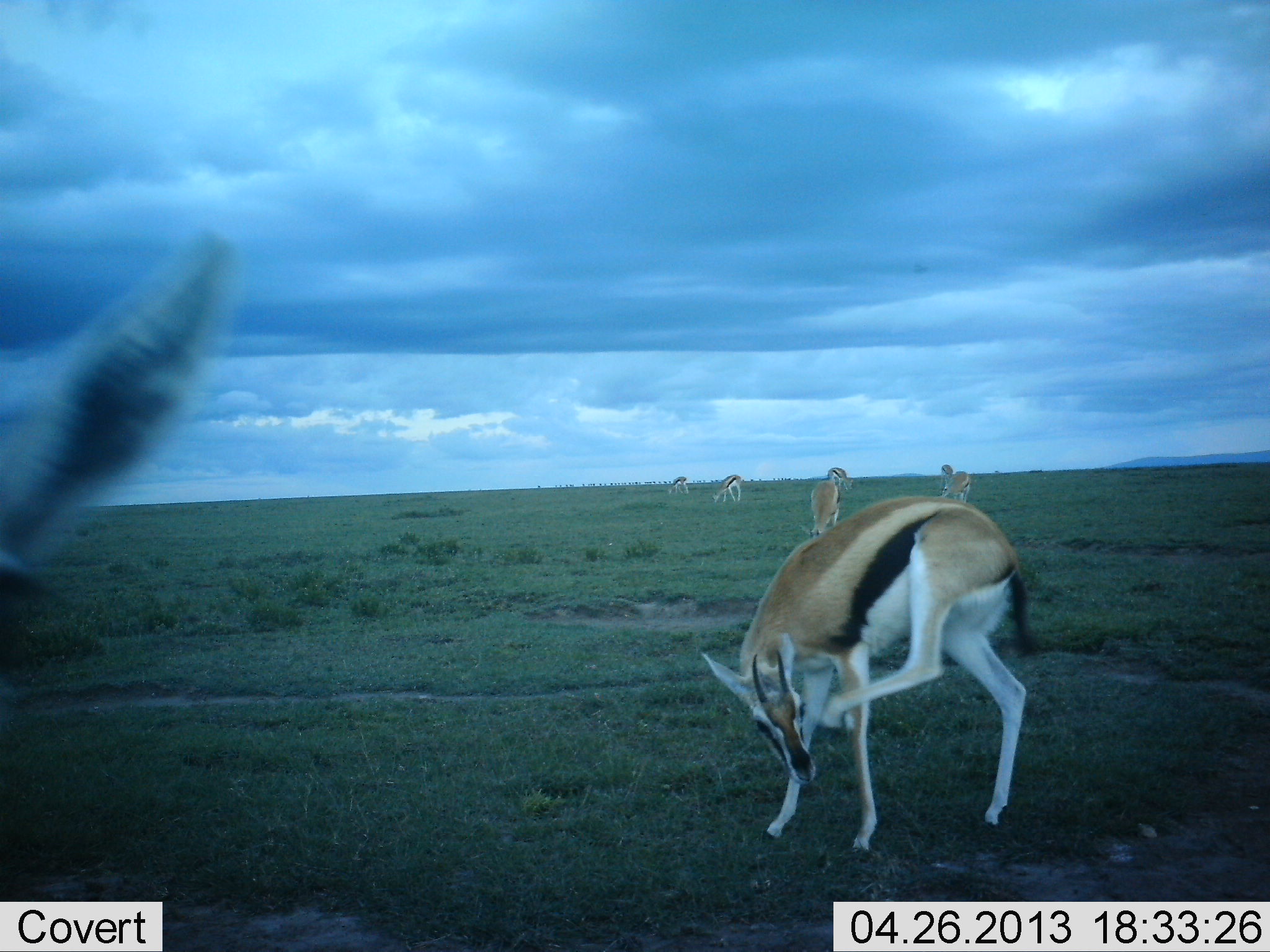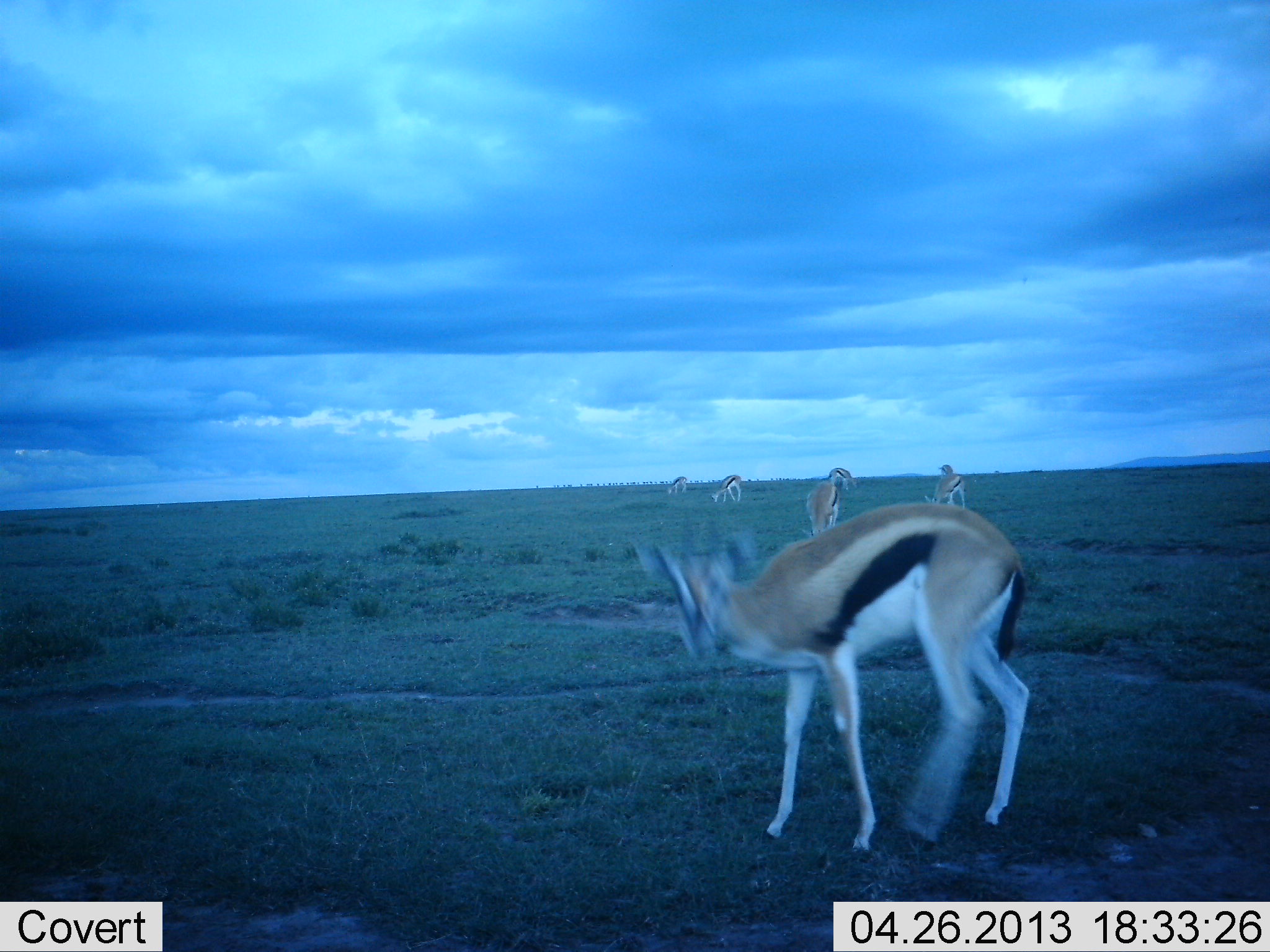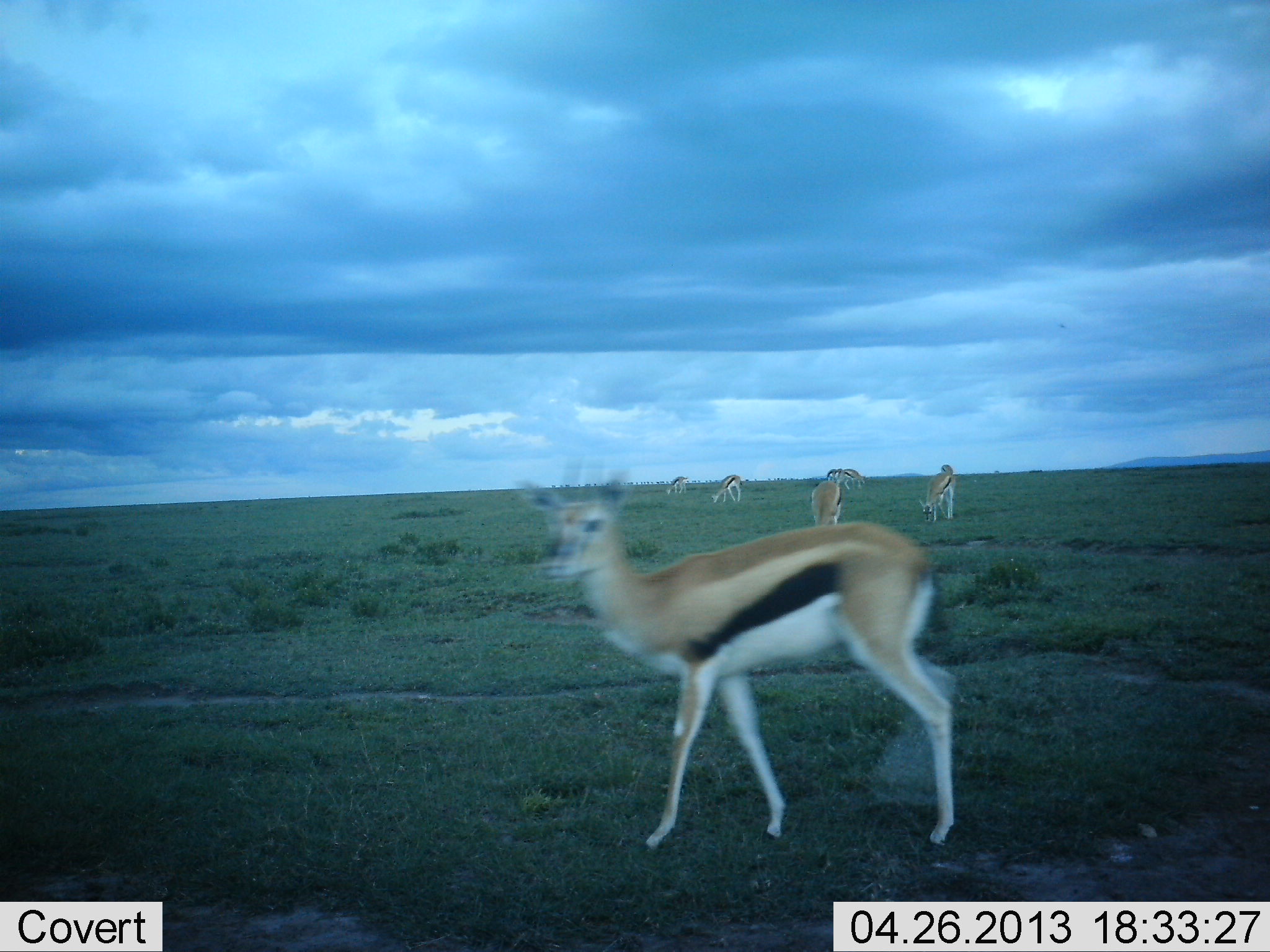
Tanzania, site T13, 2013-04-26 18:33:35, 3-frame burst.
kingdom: Animalia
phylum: Chordata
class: Mammalia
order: Artiodactyla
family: Bovidae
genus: Eudorcas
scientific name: Eudorcas thomsonii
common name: thomson's gazelle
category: gazellethomsons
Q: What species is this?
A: Gazellethomsons (thomson's gazelle) (Eudorcas thomsonii).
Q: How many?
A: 7.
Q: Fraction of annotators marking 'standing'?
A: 53%.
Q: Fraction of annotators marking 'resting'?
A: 6%.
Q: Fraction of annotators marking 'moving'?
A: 53%.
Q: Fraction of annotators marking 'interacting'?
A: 0%.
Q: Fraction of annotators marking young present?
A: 0%.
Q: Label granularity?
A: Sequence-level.